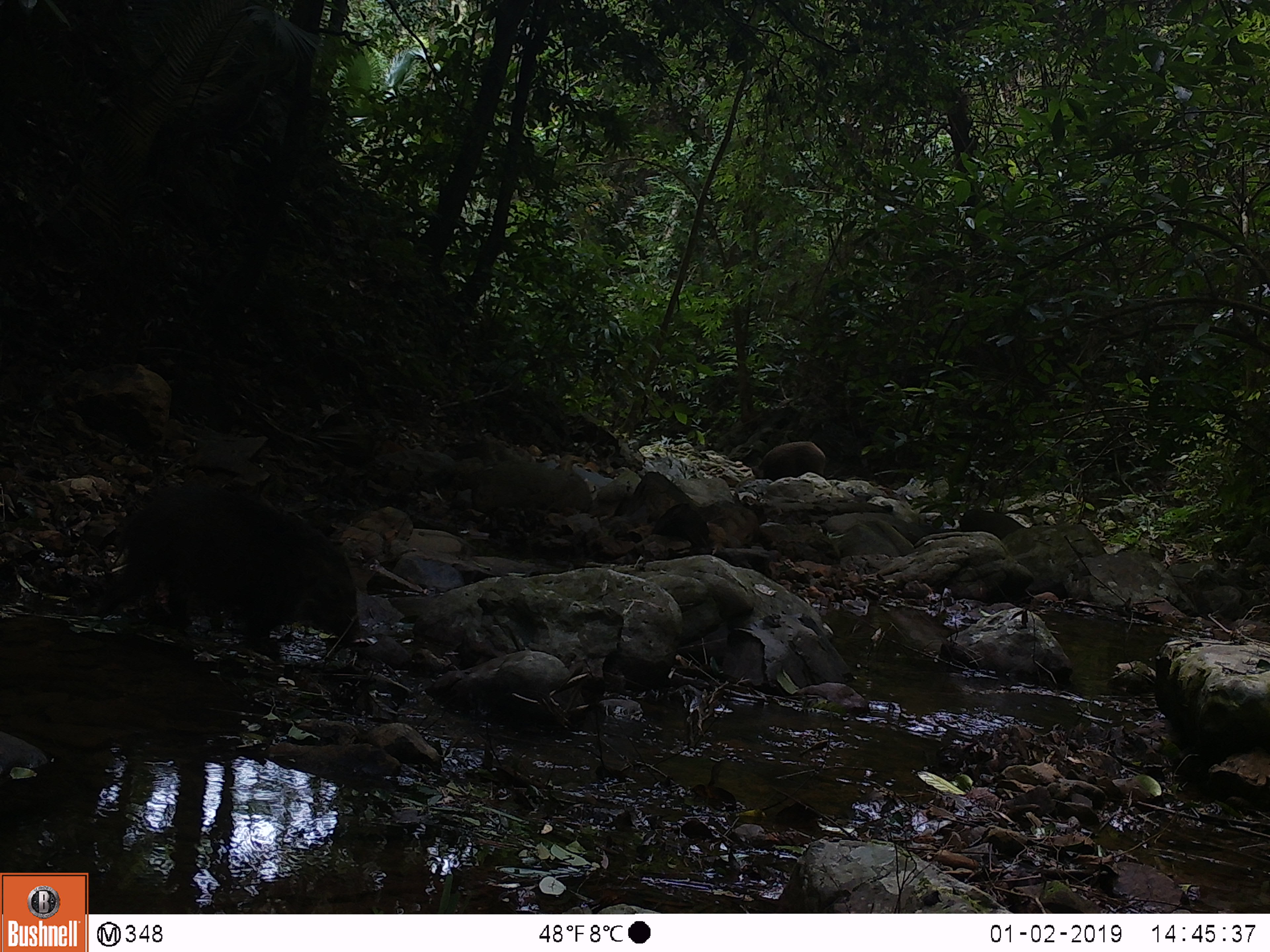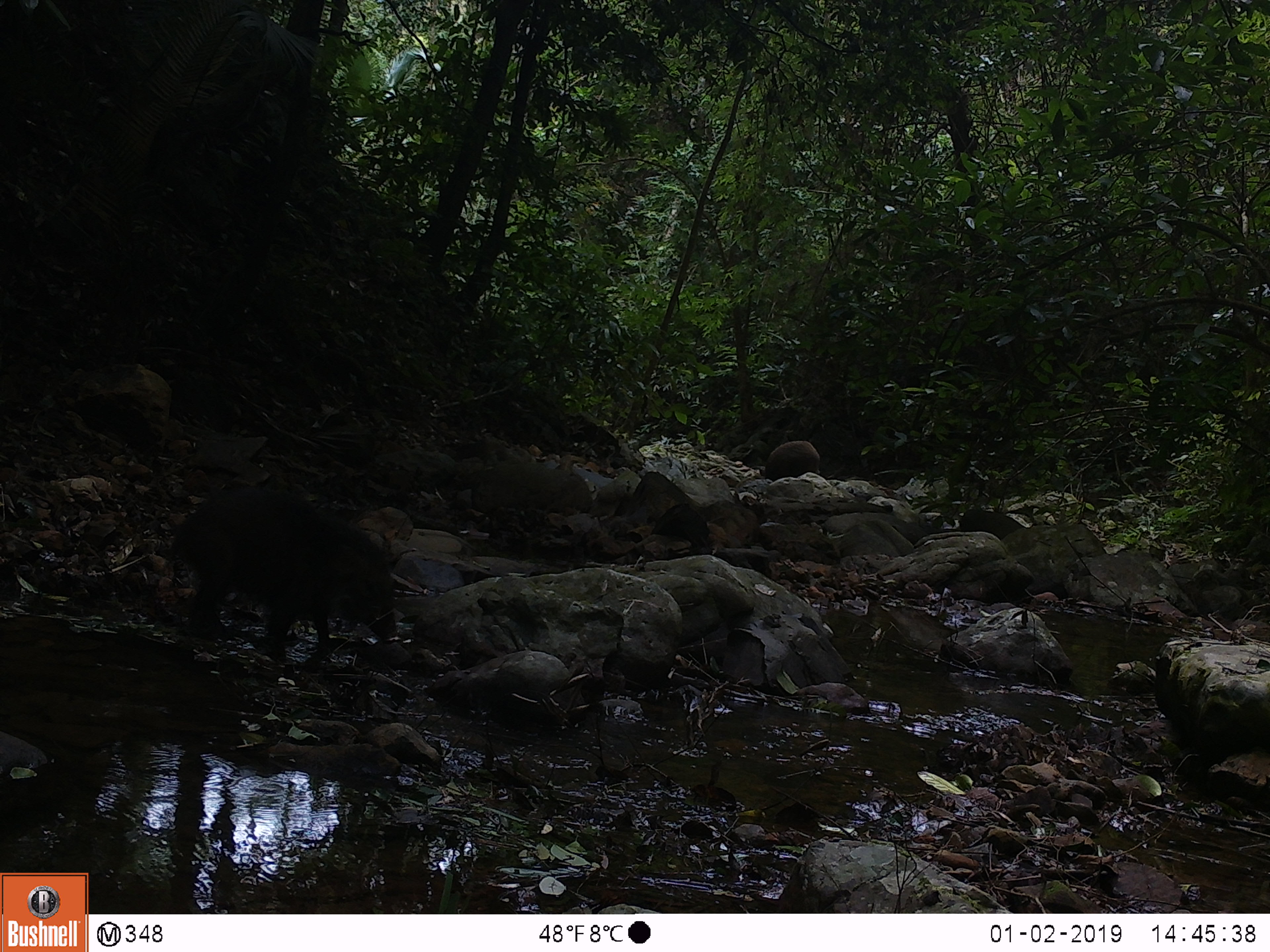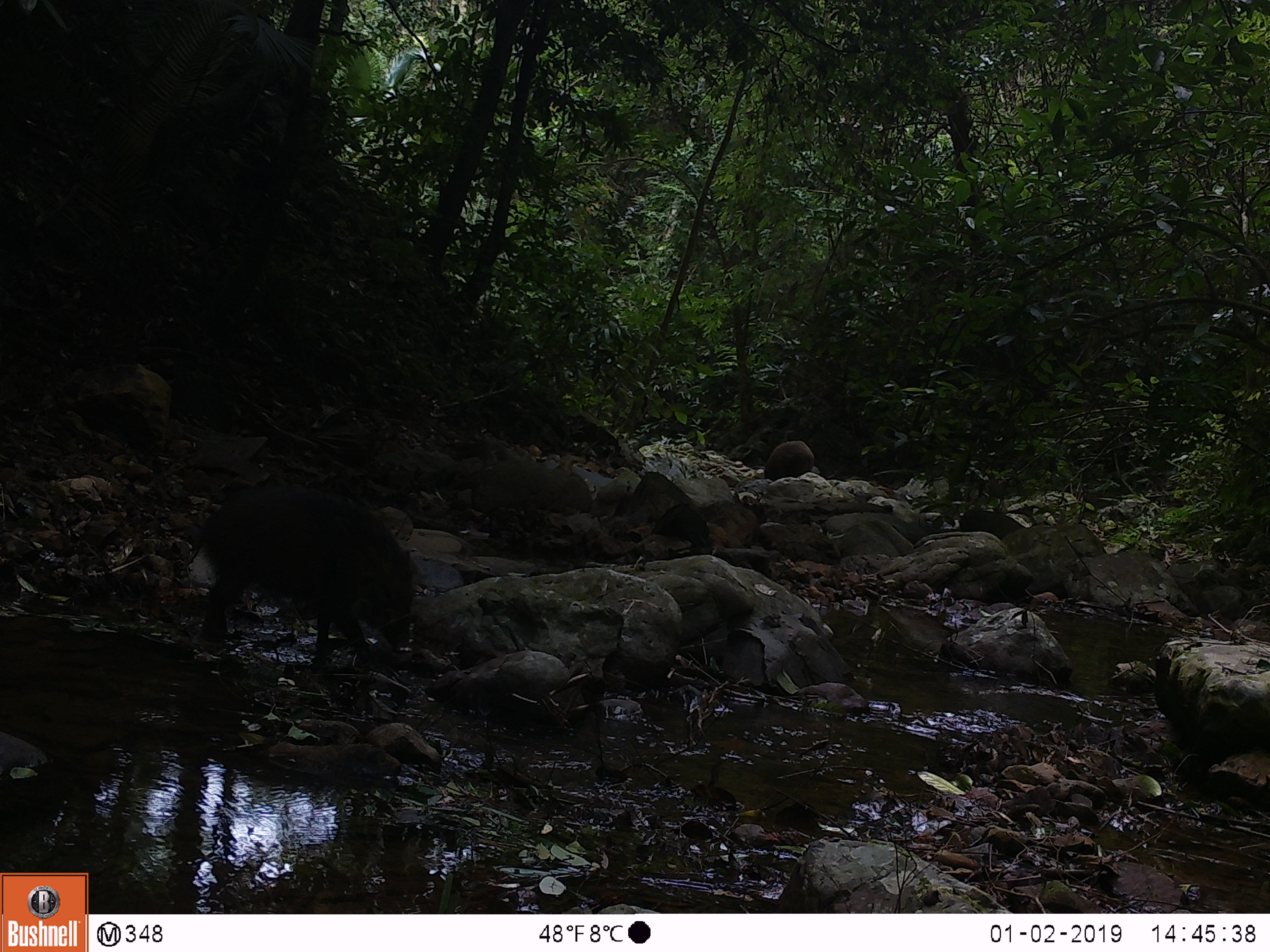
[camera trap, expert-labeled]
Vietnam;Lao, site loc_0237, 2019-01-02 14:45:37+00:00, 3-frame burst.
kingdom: Animalia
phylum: Chordata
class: Mammalia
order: Artiodactyla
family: Suidae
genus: Sus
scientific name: Sus scrofa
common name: eurasian wild pig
Eurasian wild pig (Sus scrofa). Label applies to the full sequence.